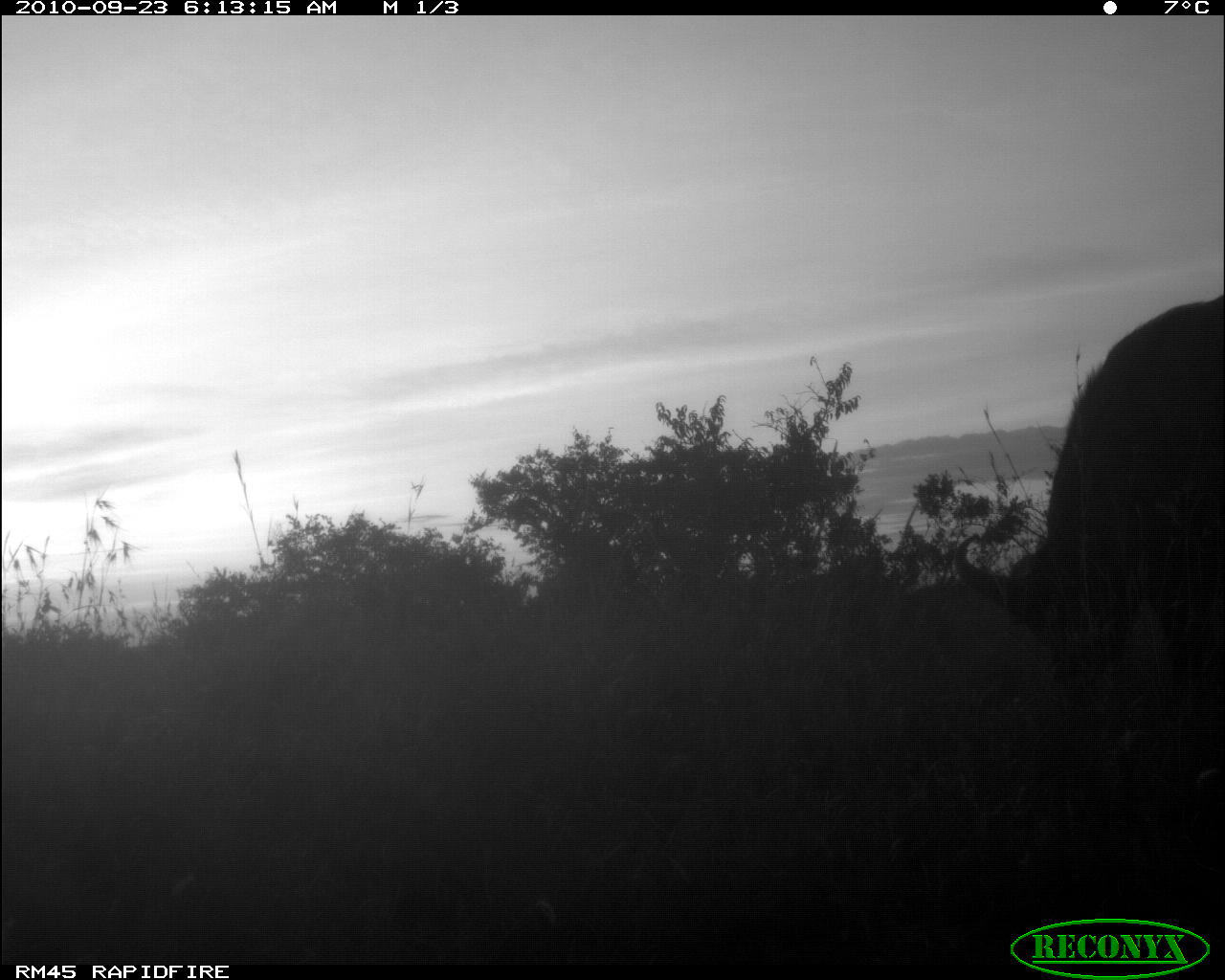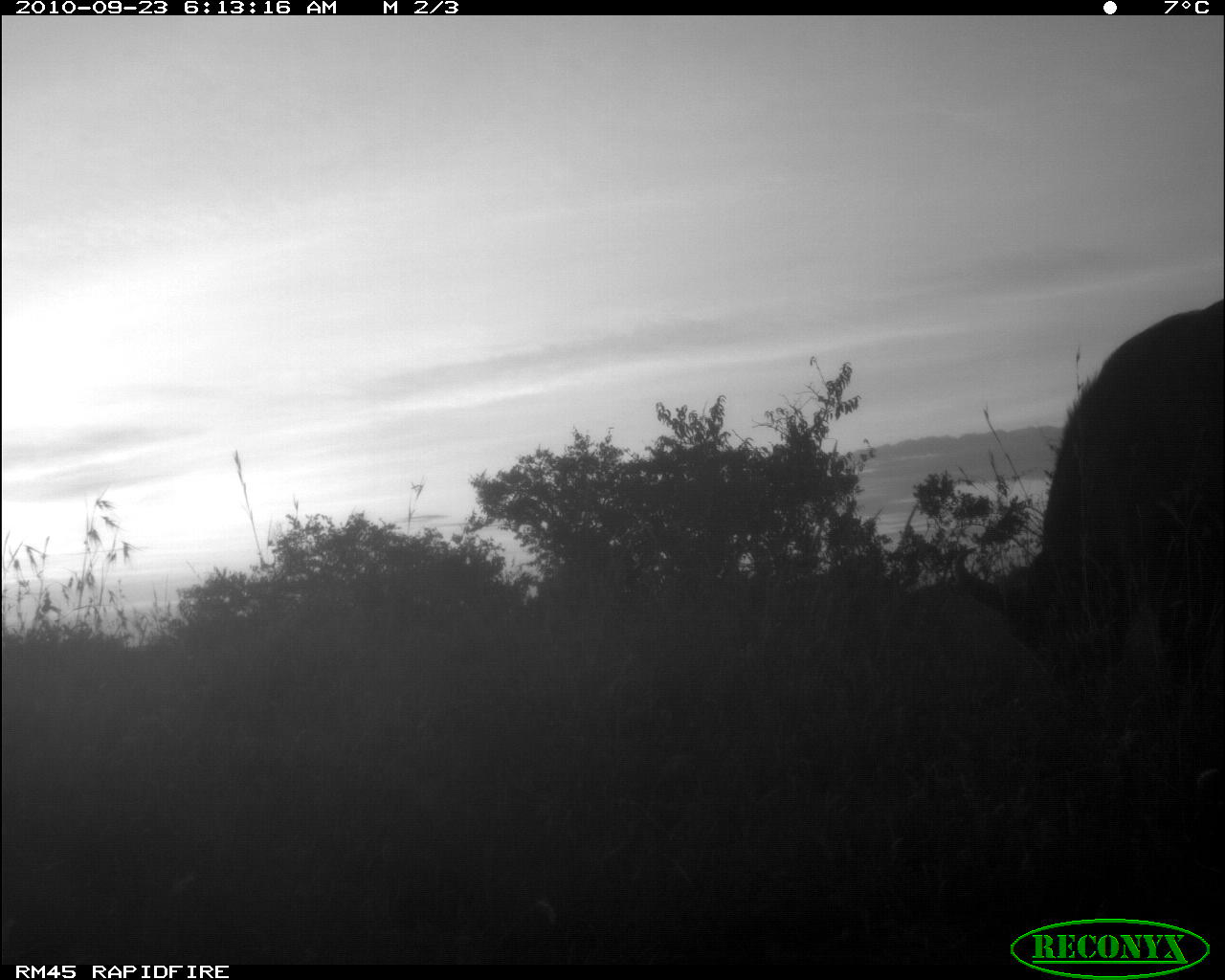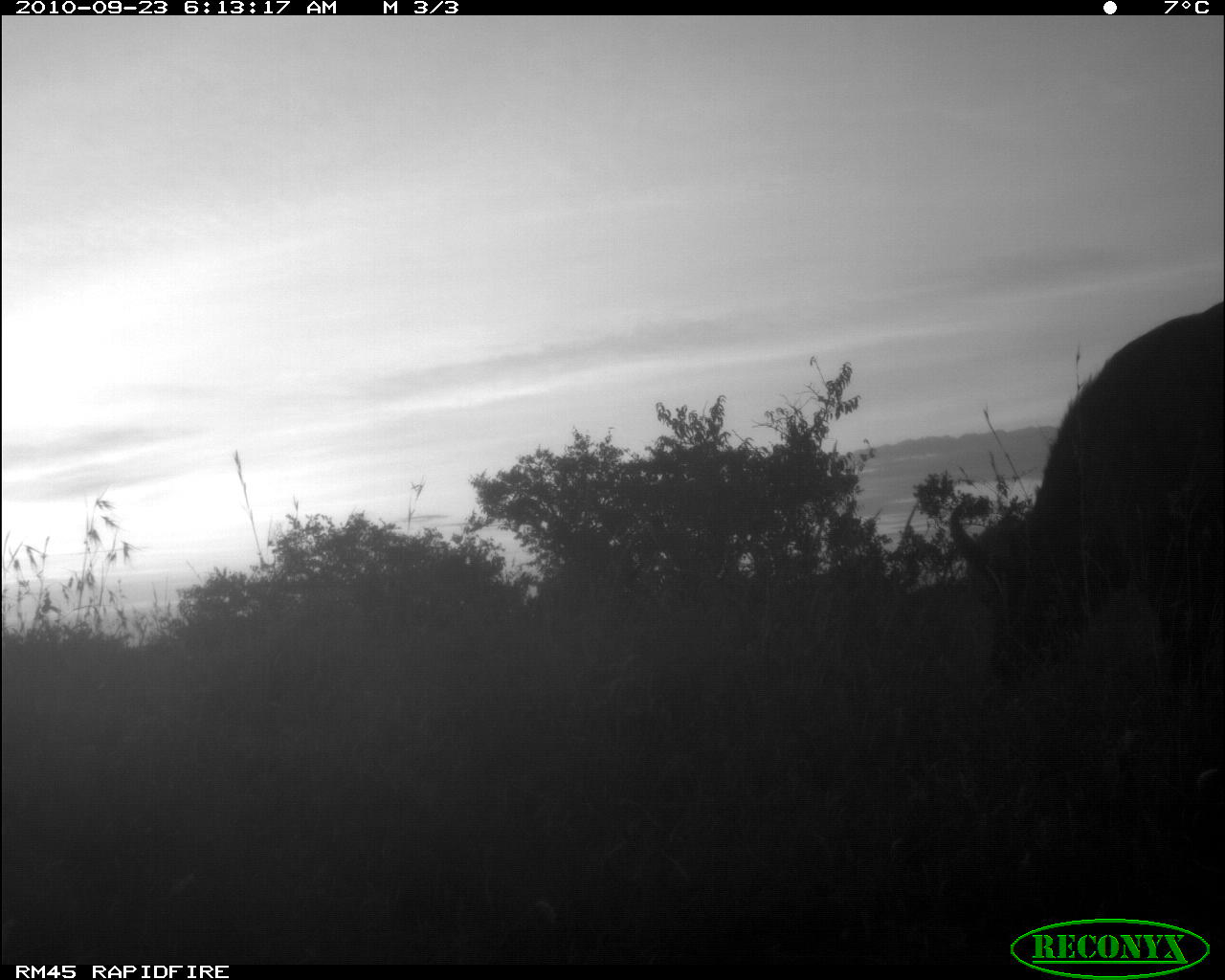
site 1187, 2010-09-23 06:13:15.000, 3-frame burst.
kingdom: Animalia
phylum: Chordata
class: Mammalia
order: Artiodactyla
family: Bovidae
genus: Syncerus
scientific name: Syncerus caffer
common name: african buffalo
Syncerus caffer (african buffalo), count 1.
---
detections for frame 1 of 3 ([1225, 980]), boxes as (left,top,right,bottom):
syncerus caffer: (950,291,1225,744)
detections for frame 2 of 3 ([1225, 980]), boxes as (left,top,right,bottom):
syncerus caffer: (951,295,1224,804)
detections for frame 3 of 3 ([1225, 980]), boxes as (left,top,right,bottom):
syncerus caffer: (945,299,1224,683)